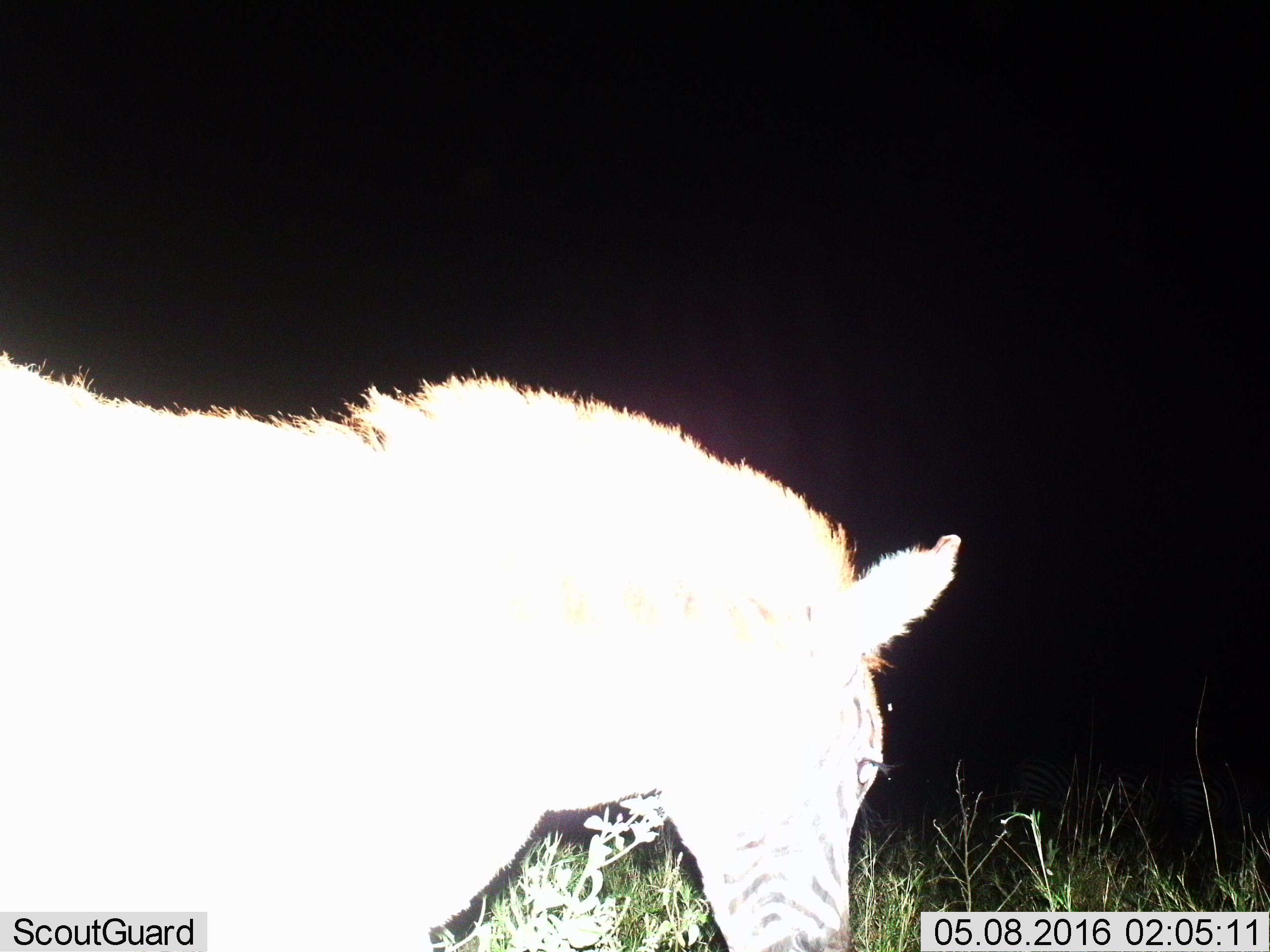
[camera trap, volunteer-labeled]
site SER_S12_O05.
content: unidentified animal